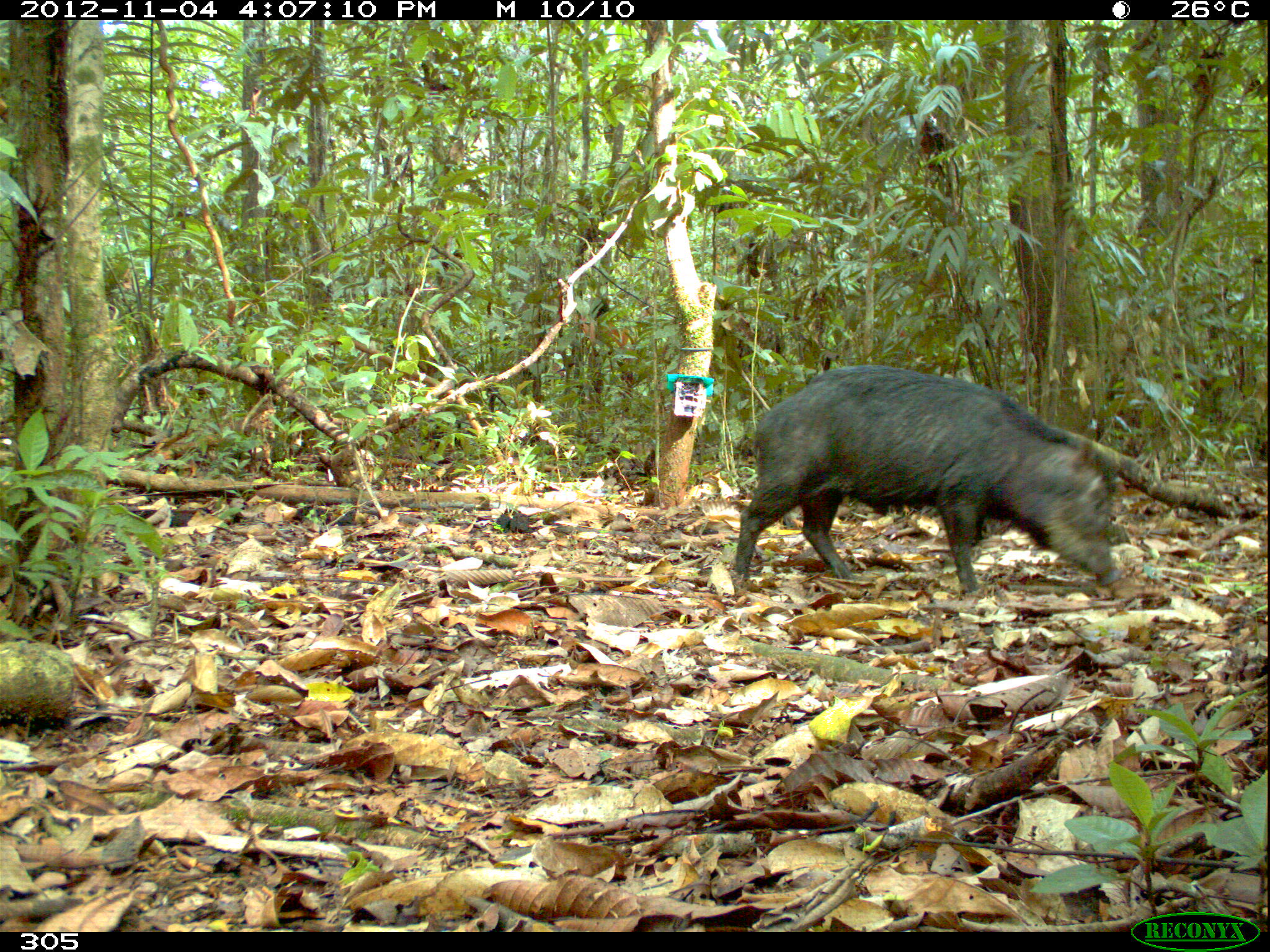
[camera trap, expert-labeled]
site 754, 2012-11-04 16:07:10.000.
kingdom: Animalia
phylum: Chordata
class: Mammalia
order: Artiodactyla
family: Tayassuidae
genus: Tayassu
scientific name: Tayassu pecari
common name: white-lipped peccary